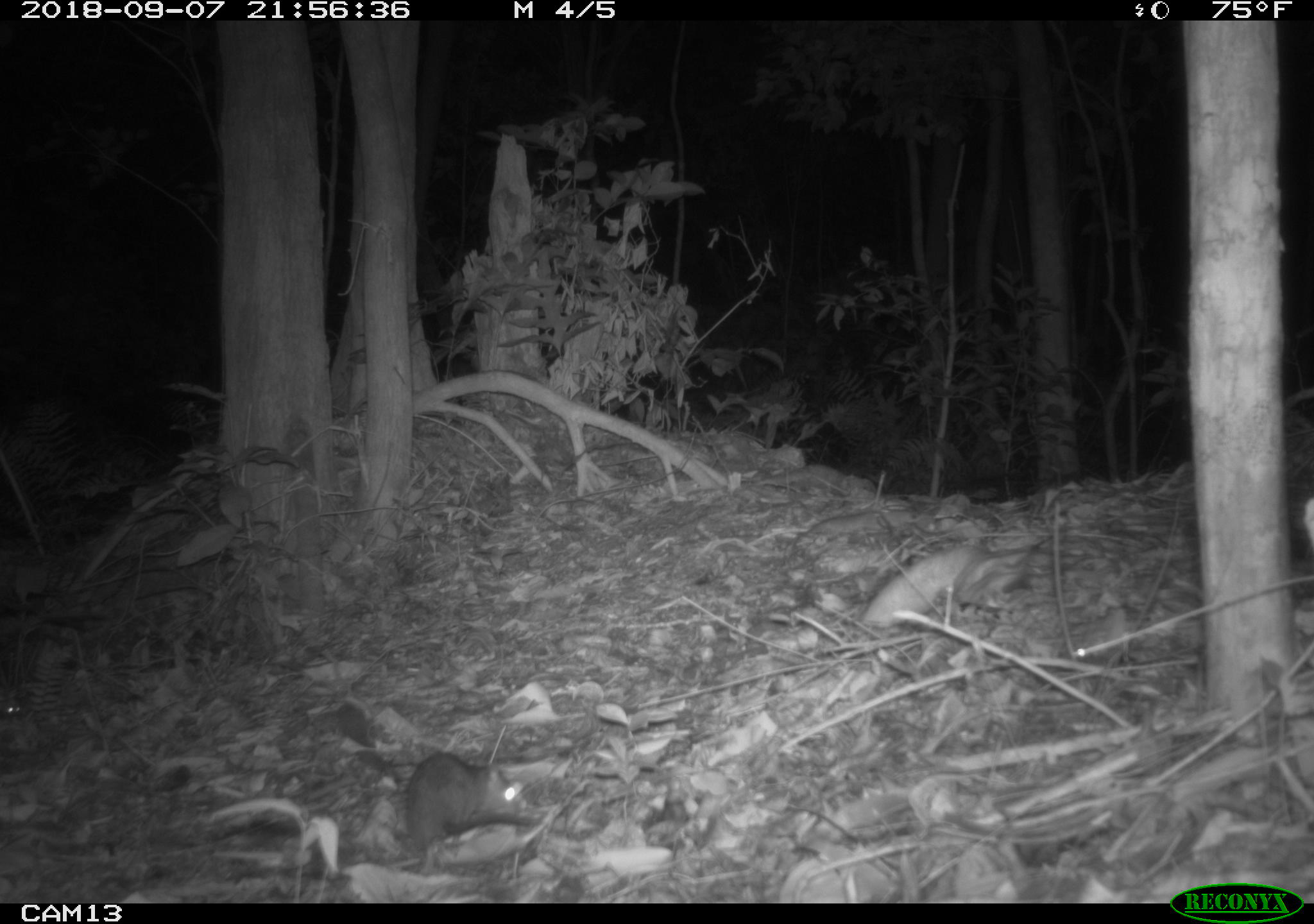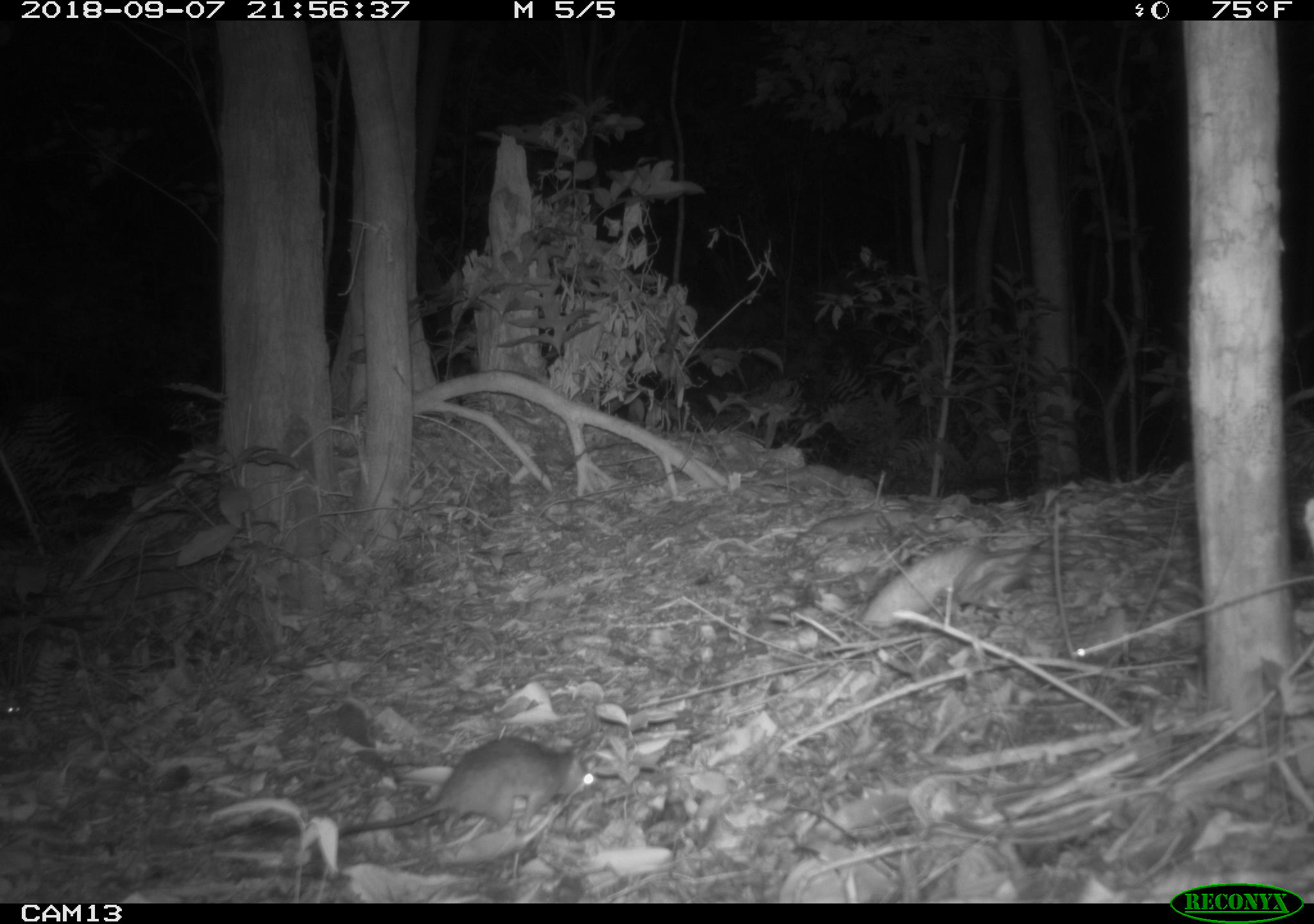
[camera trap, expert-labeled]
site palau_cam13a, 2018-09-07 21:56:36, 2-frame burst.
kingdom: Animalia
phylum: Chordata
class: Mammalia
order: Rodentia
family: Muridae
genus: Rattus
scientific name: Rattus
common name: rat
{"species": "rat (Rattus)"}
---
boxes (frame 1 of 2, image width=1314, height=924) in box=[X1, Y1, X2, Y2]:
rat: box=[335, 721, 549, 873]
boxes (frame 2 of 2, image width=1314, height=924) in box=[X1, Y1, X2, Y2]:
rat: box=[316, 733, 596, 855]